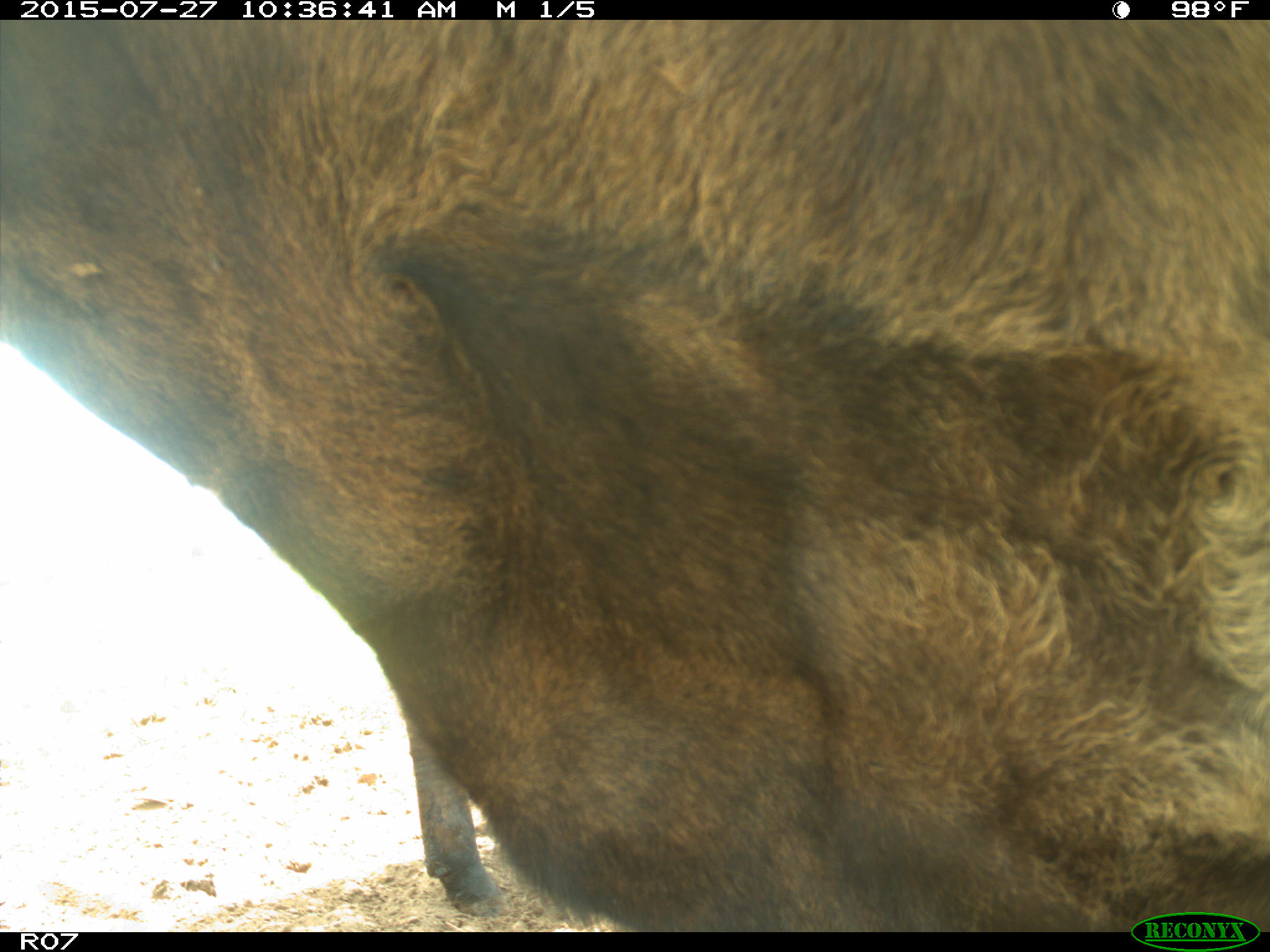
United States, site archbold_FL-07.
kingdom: Animalia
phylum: Chordata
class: Mammalia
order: Artiodactyla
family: Bovidae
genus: Bos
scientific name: Bos taurus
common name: domestic cow